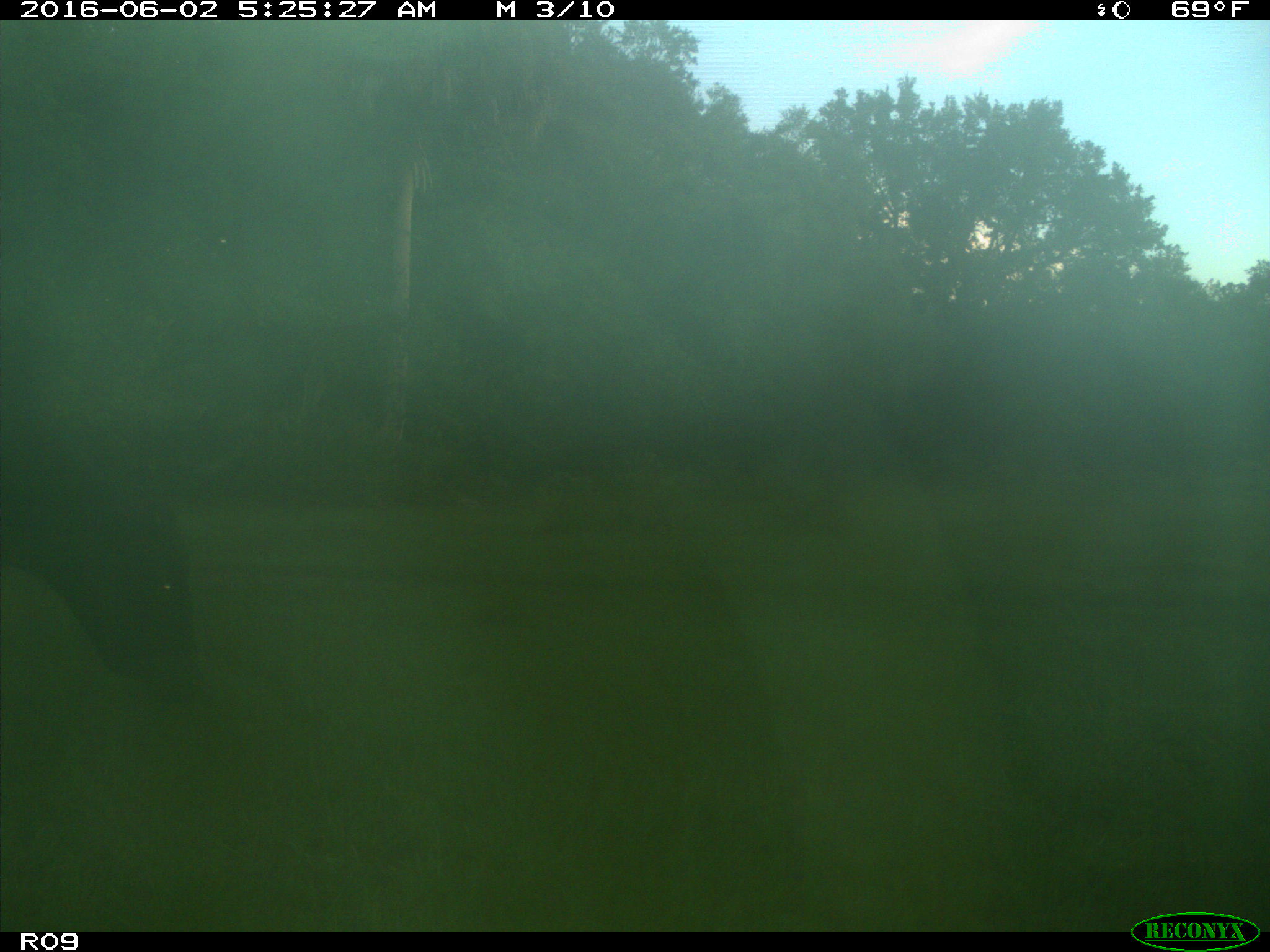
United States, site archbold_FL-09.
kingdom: Animalia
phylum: Chordata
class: Mammalia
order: Artiodactyla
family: Bovidae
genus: Bos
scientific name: Bos taurus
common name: domestic cow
Bos taurus (domestic cow).